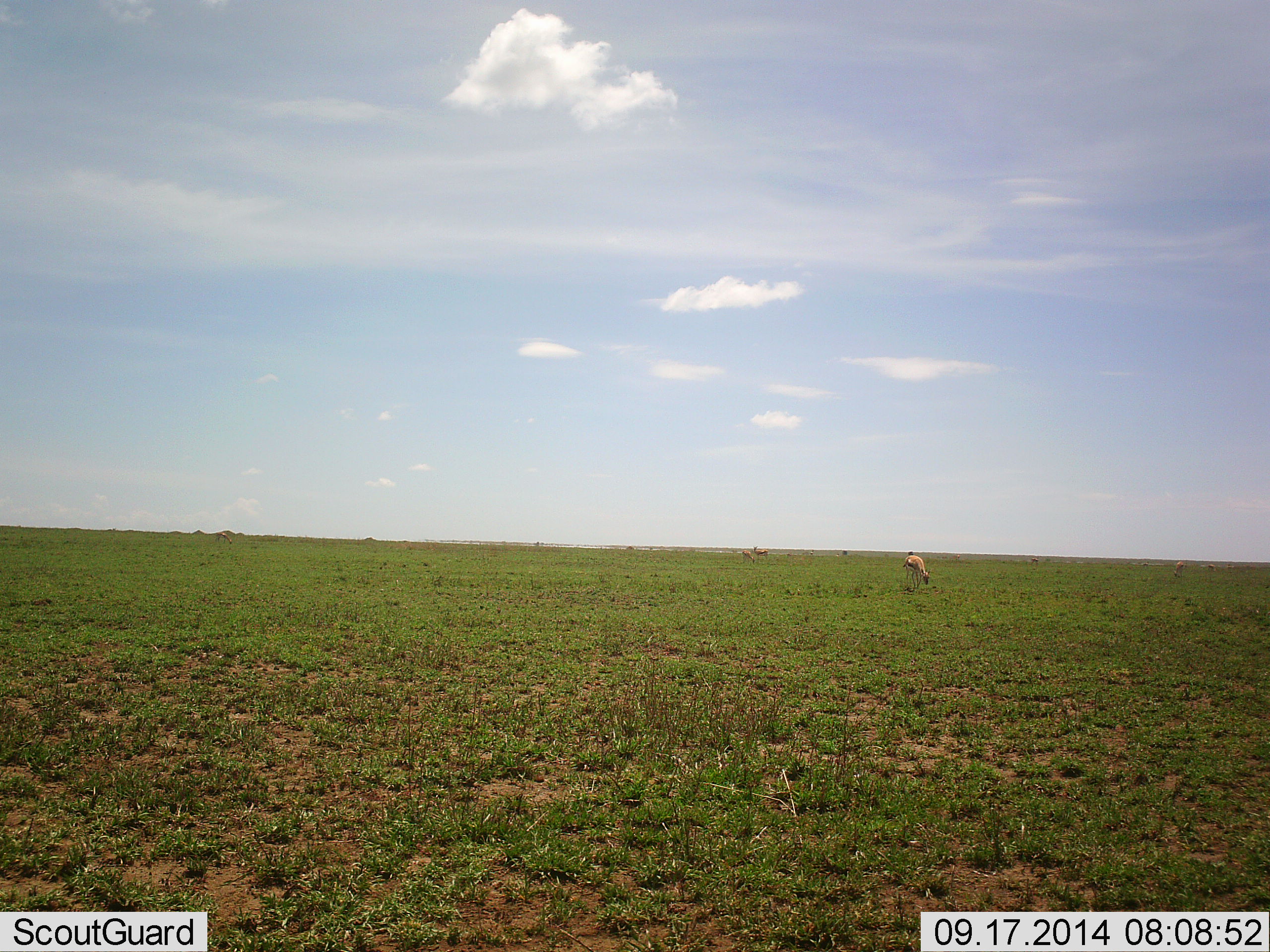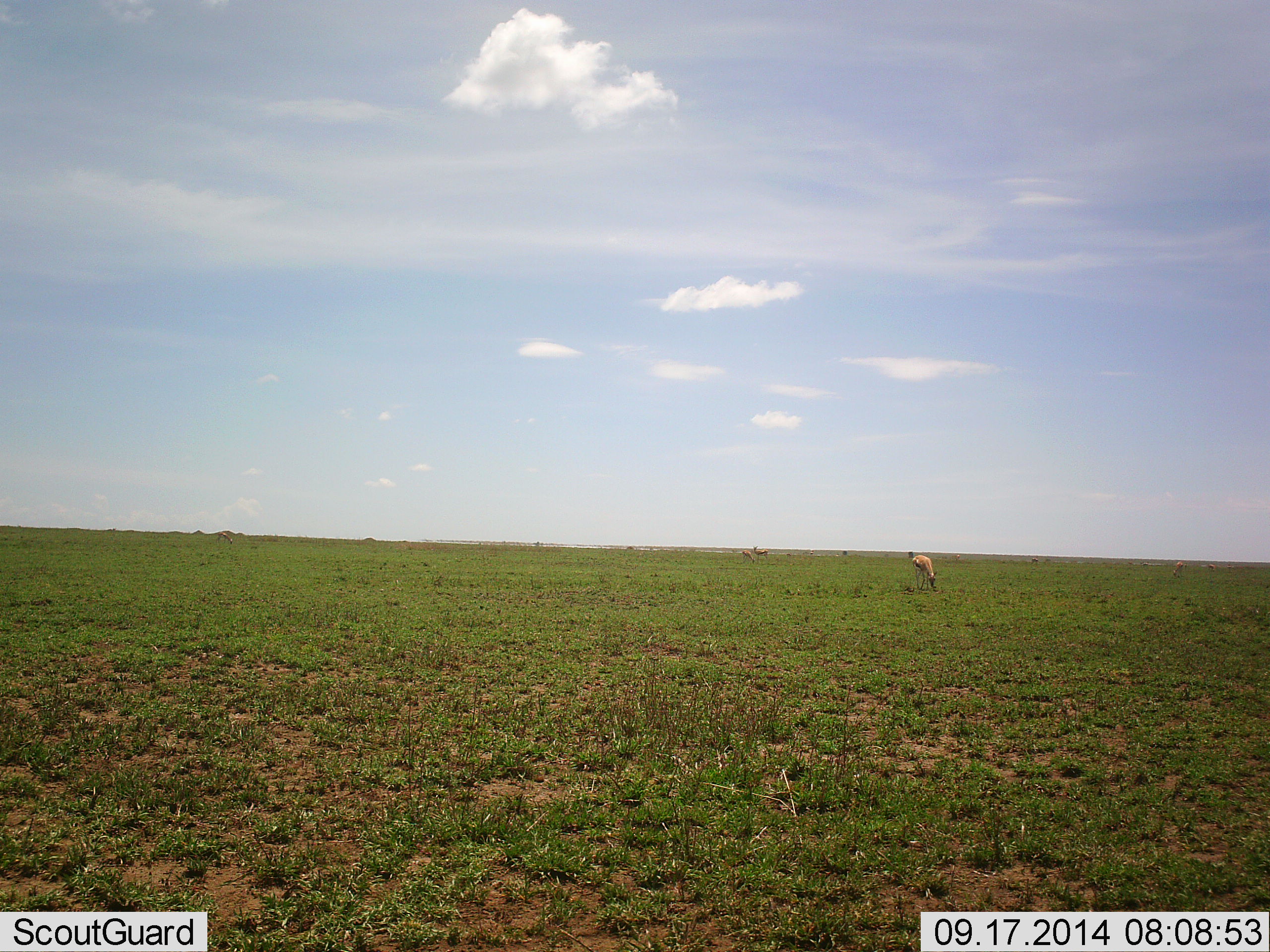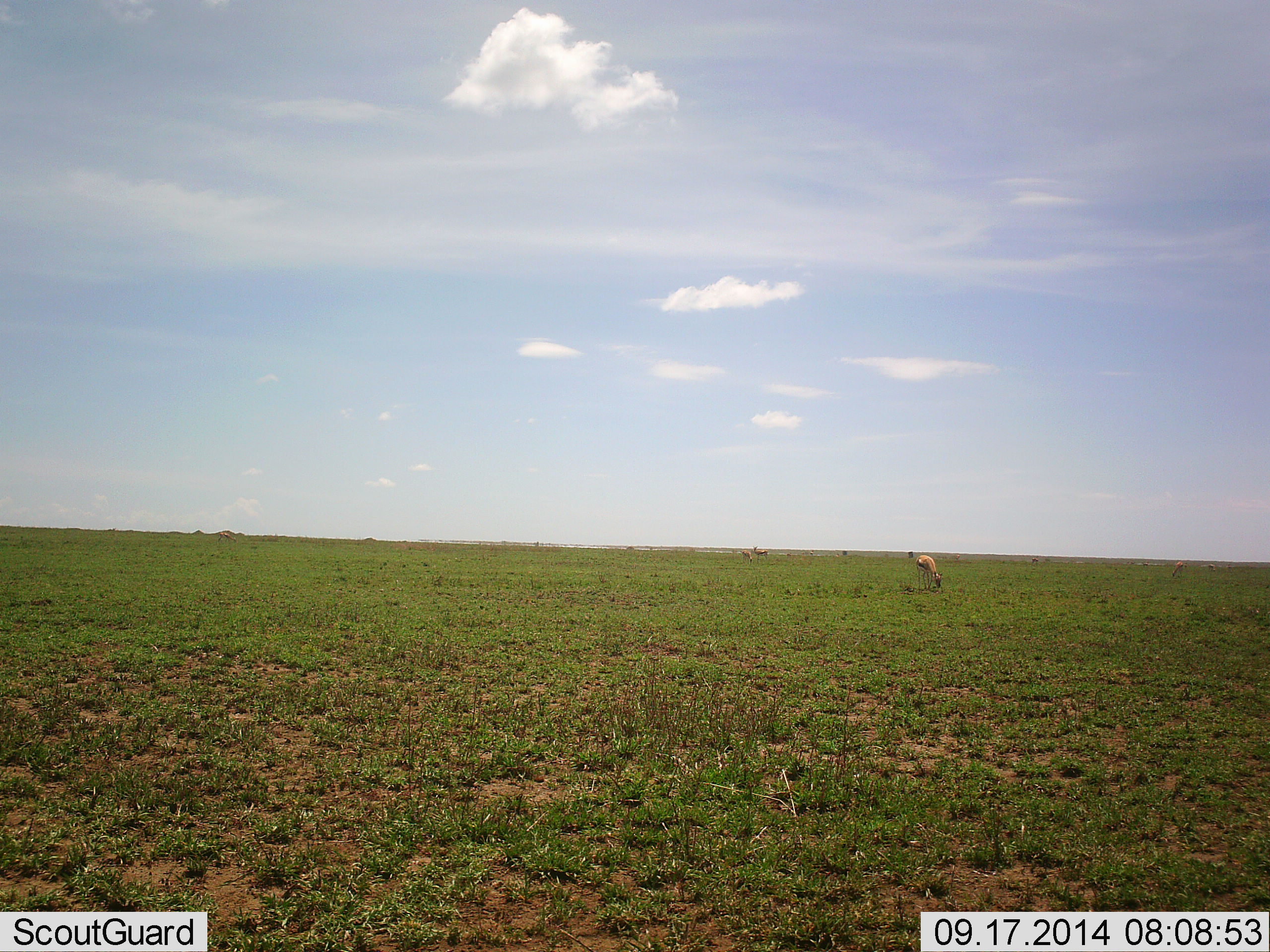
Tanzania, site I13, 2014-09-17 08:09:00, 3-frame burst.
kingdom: Animalia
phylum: Chordata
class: Mammalia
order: Artiodactyla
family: Bovidae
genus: Eudorcas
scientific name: Eudorcas thomsonii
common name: thomson's gazelle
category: gazellethomsons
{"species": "gazellethomsons (thomson's gazelle) (Eudorcas thomsonii)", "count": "5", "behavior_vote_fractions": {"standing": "50%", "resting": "10%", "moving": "20%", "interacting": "0%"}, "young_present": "0%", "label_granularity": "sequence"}